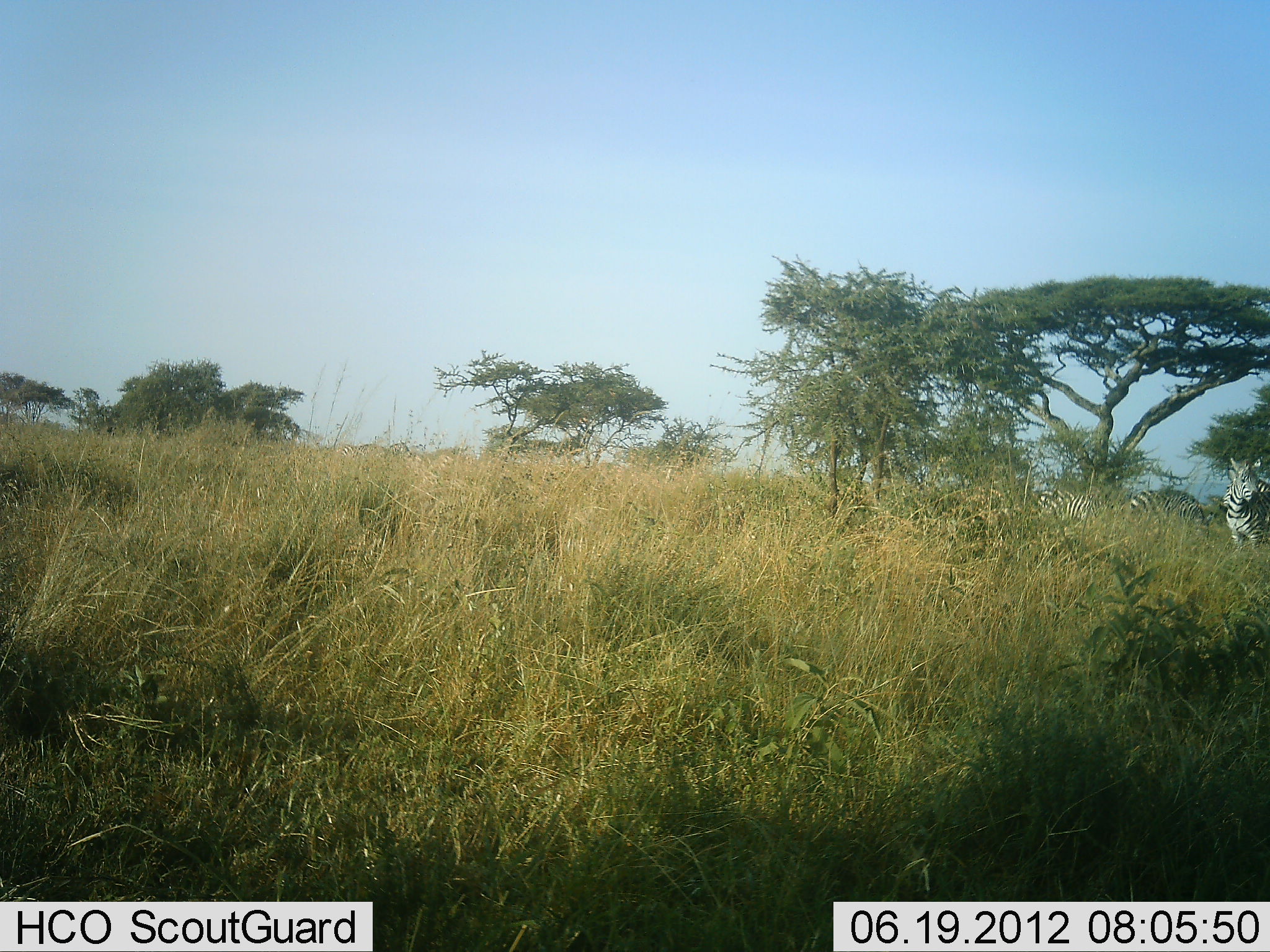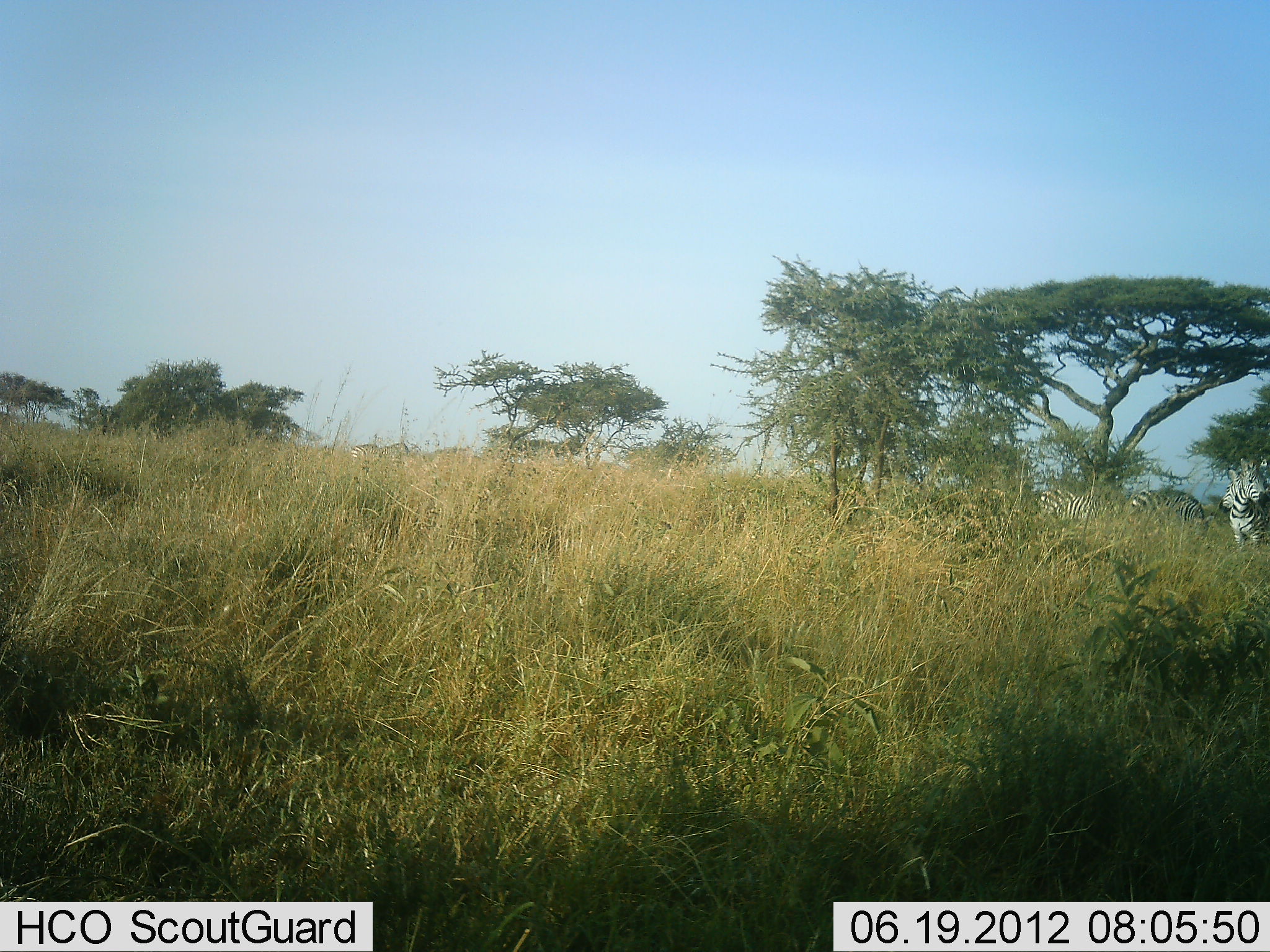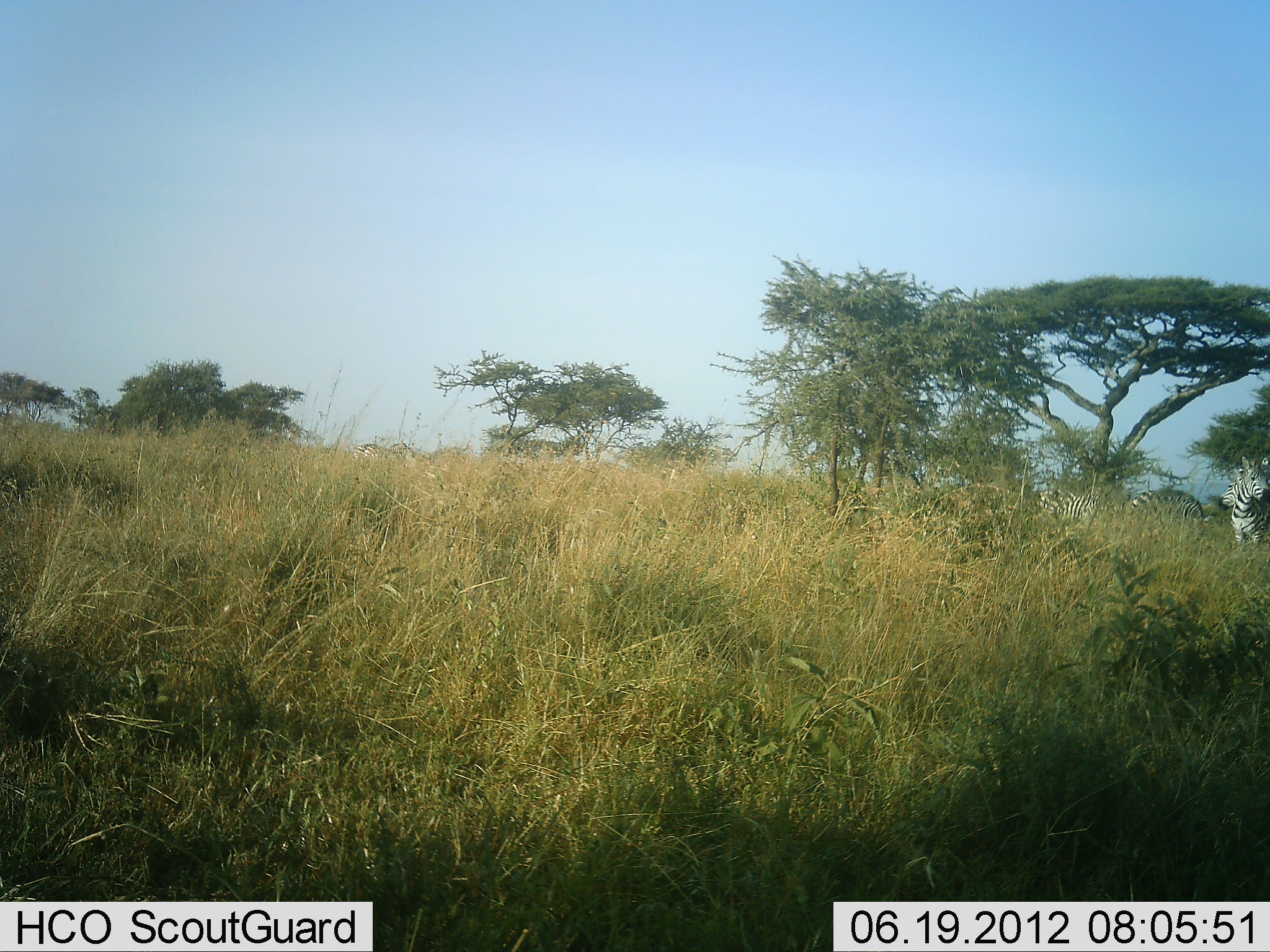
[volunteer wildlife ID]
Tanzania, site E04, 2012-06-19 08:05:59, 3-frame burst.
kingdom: Animalia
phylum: Chordata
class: Mammalia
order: Perissodactyla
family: Equidae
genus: Equus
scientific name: Equus quagga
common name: plains zebra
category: zebra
Zebra (plains zebra) (Equus quagga), count 3. Behavior (volunteer vote fractions): standing 90%, resting 0%, moving 0%, interacting 0%. Young present (vote fraction): 0%. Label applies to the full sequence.